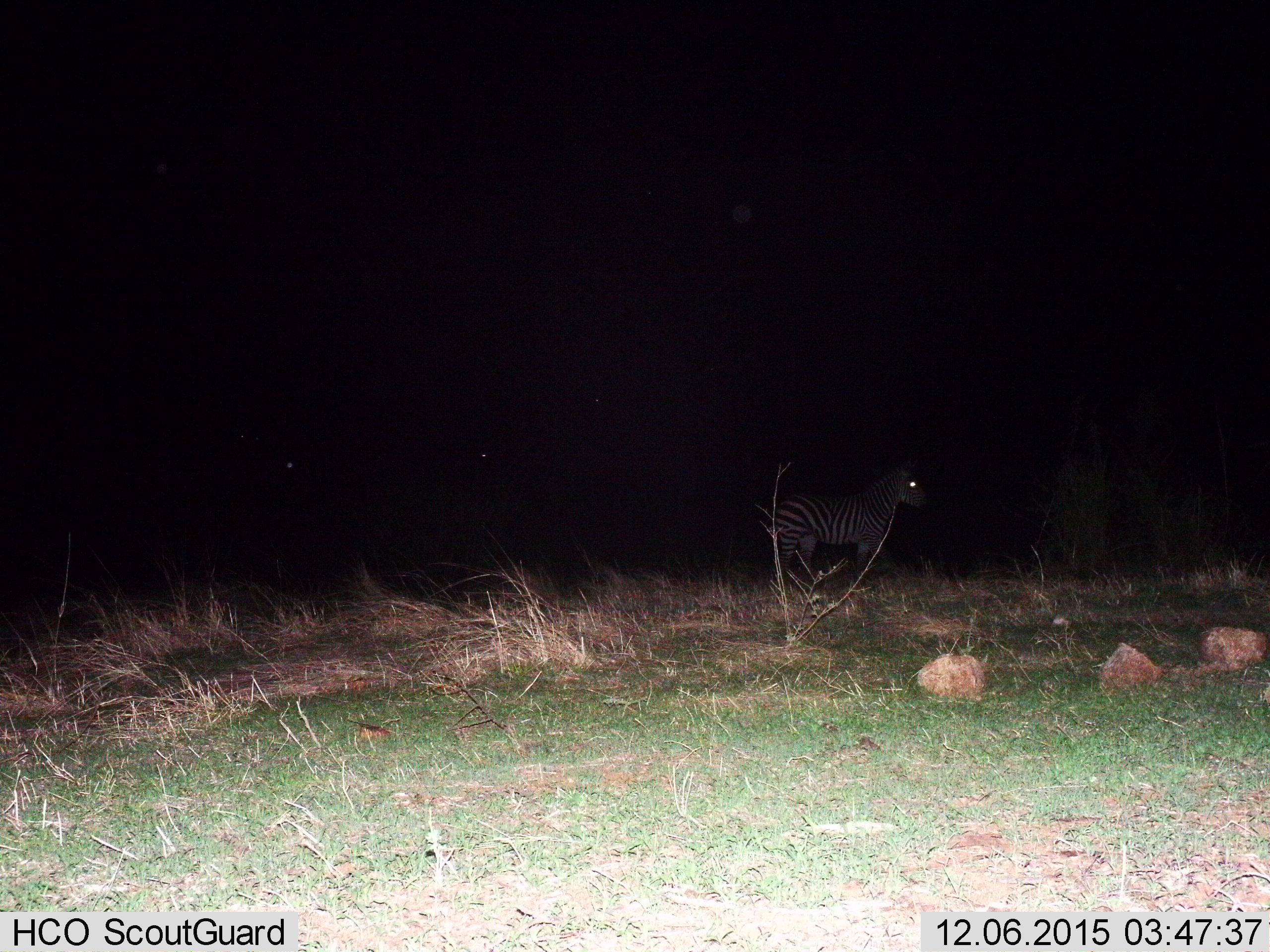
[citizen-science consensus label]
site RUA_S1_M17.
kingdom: Animalia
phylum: Chordata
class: Mammalia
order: Perissodactyla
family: Equidae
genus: Equus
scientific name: Equus quagga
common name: plains zebra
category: zebraplains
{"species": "zebraplains (plains zebra) (Equus quagga)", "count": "1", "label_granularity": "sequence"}